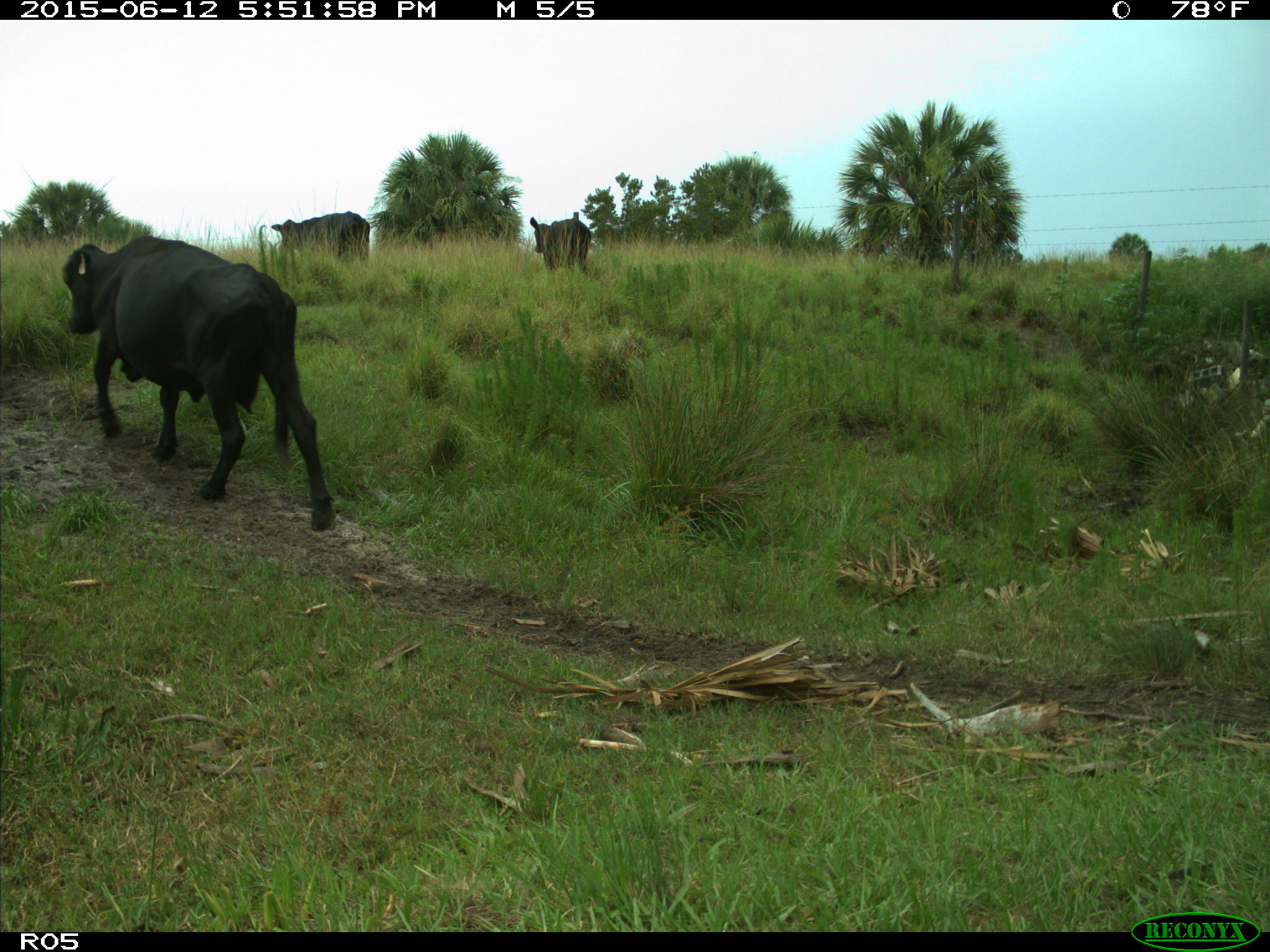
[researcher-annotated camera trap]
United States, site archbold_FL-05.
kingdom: Animalia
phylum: Chordata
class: Mammalia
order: Artiodactyla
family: Bovidae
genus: Bos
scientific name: Bos taurus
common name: domestic cow